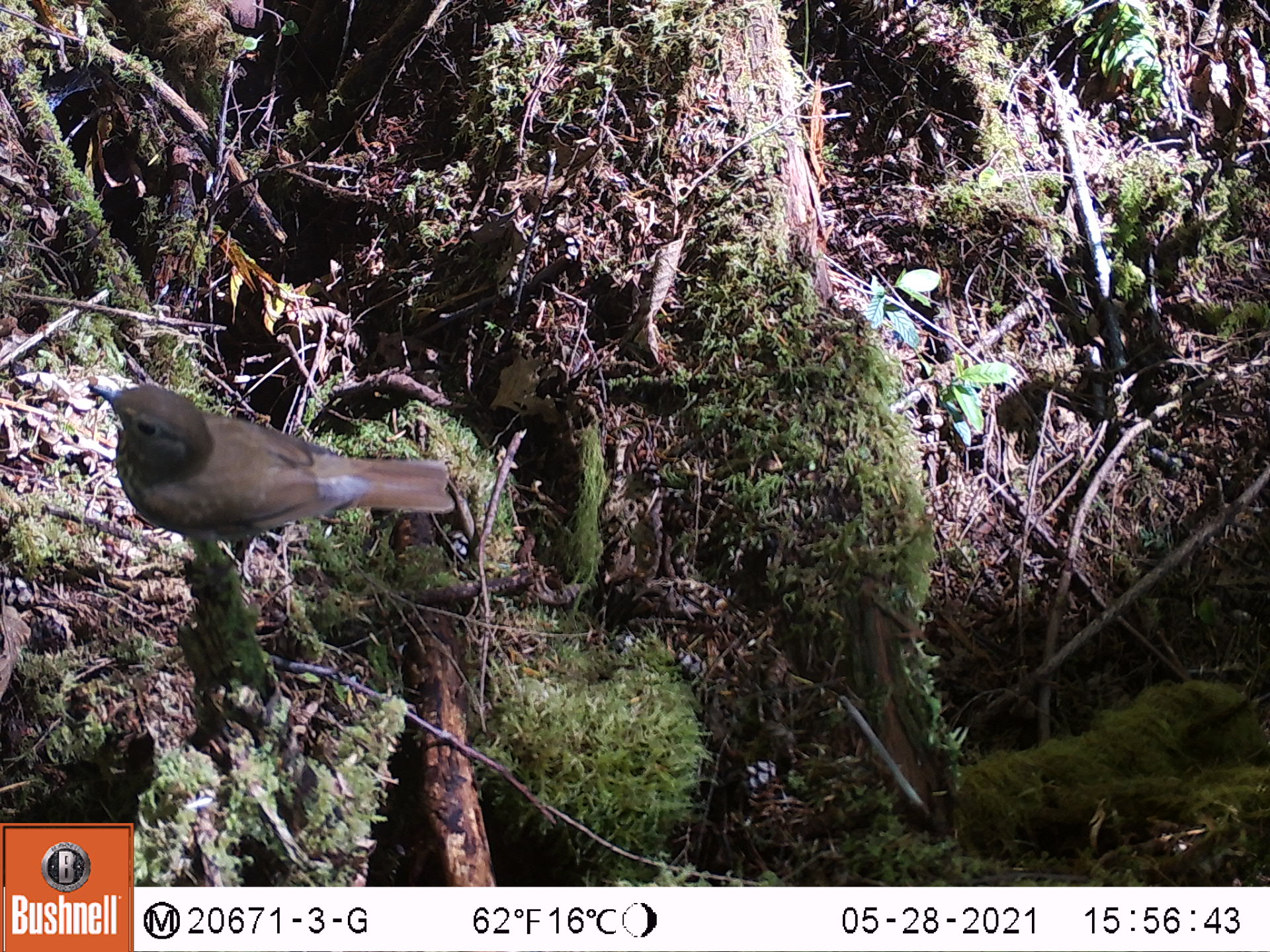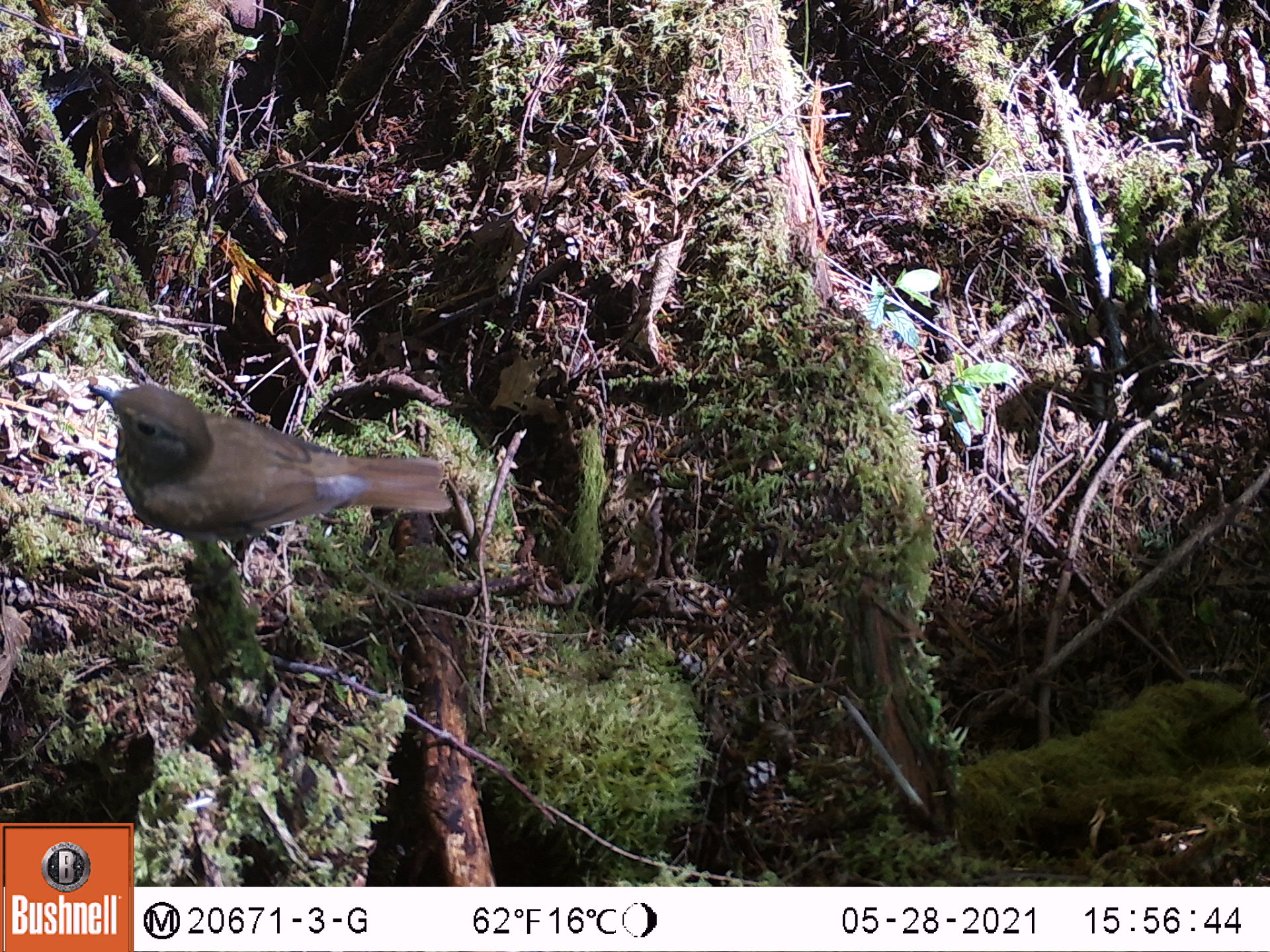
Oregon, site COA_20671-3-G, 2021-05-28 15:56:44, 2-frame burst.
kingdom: Animalia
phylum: Chordata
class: Aves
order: Passeriformes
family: Turdidae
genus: Catharus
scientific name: Catharus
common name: brown thrushes and nightingale-thrushes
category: catharus species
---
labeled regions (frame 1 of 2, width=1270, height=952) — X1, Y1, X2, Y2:
catharus species: 43, 332, 496, 611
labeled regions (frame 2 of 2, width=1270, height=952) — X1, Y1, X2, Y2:
catharus species: 33, 327, 486, 602